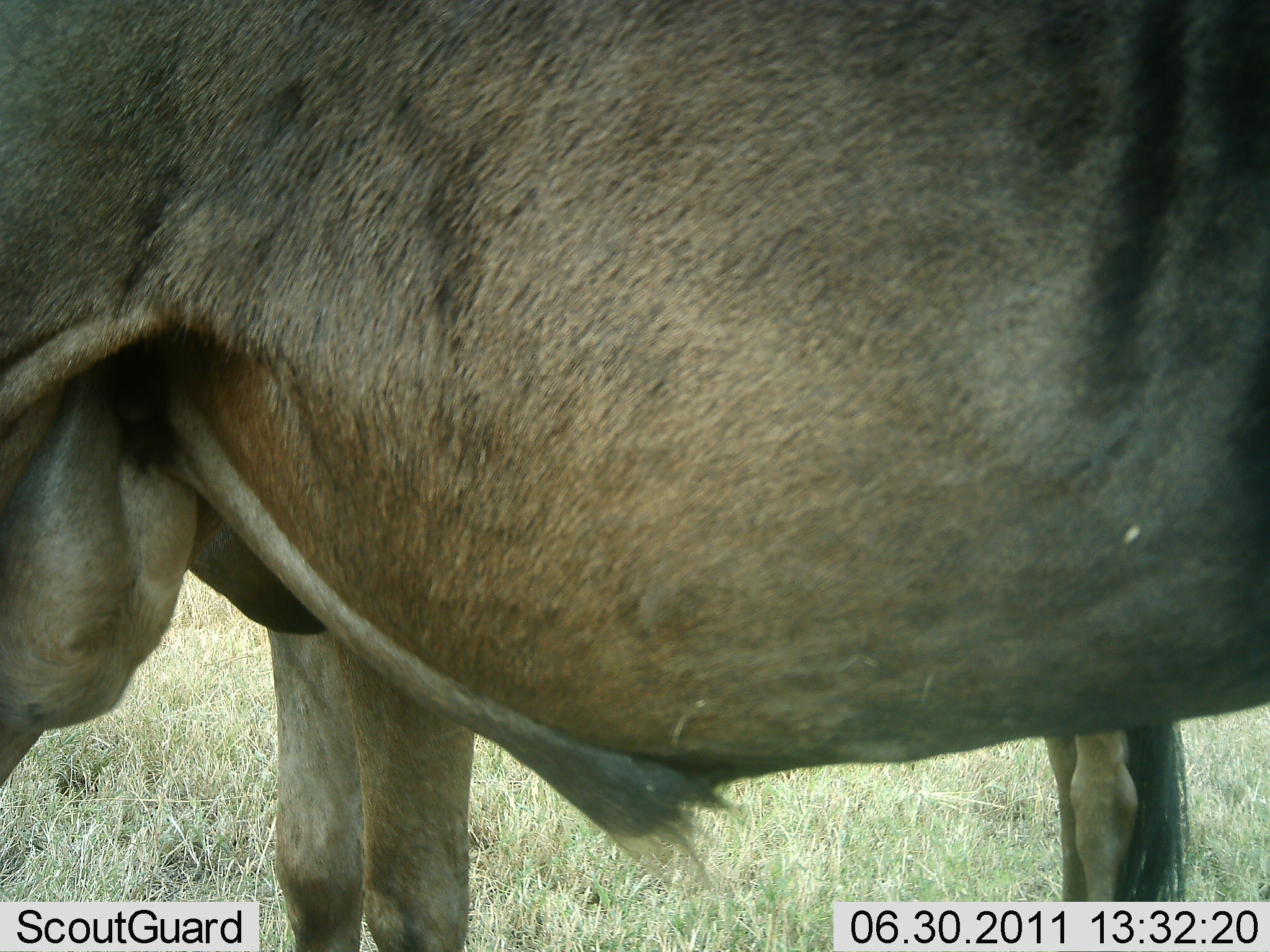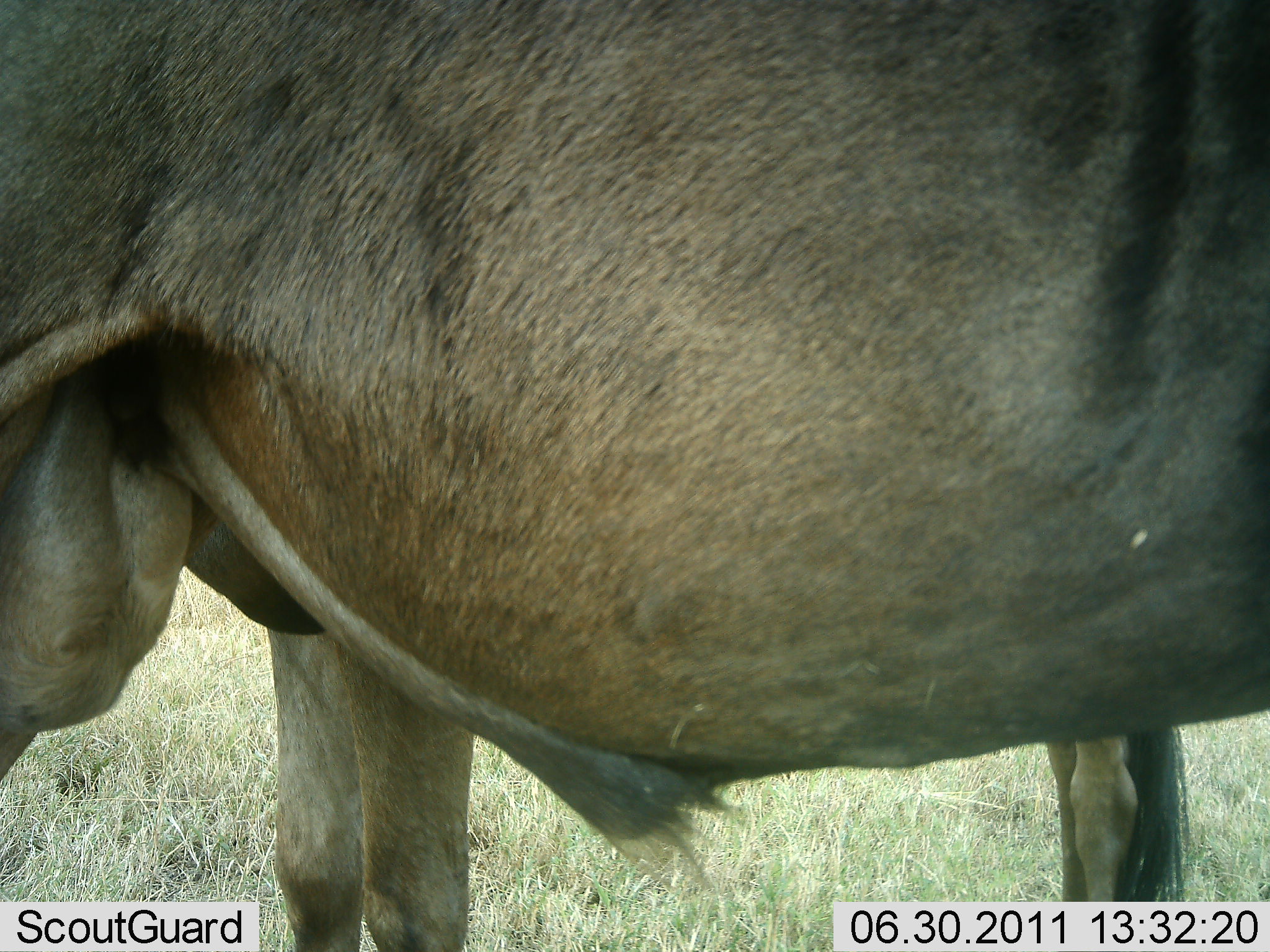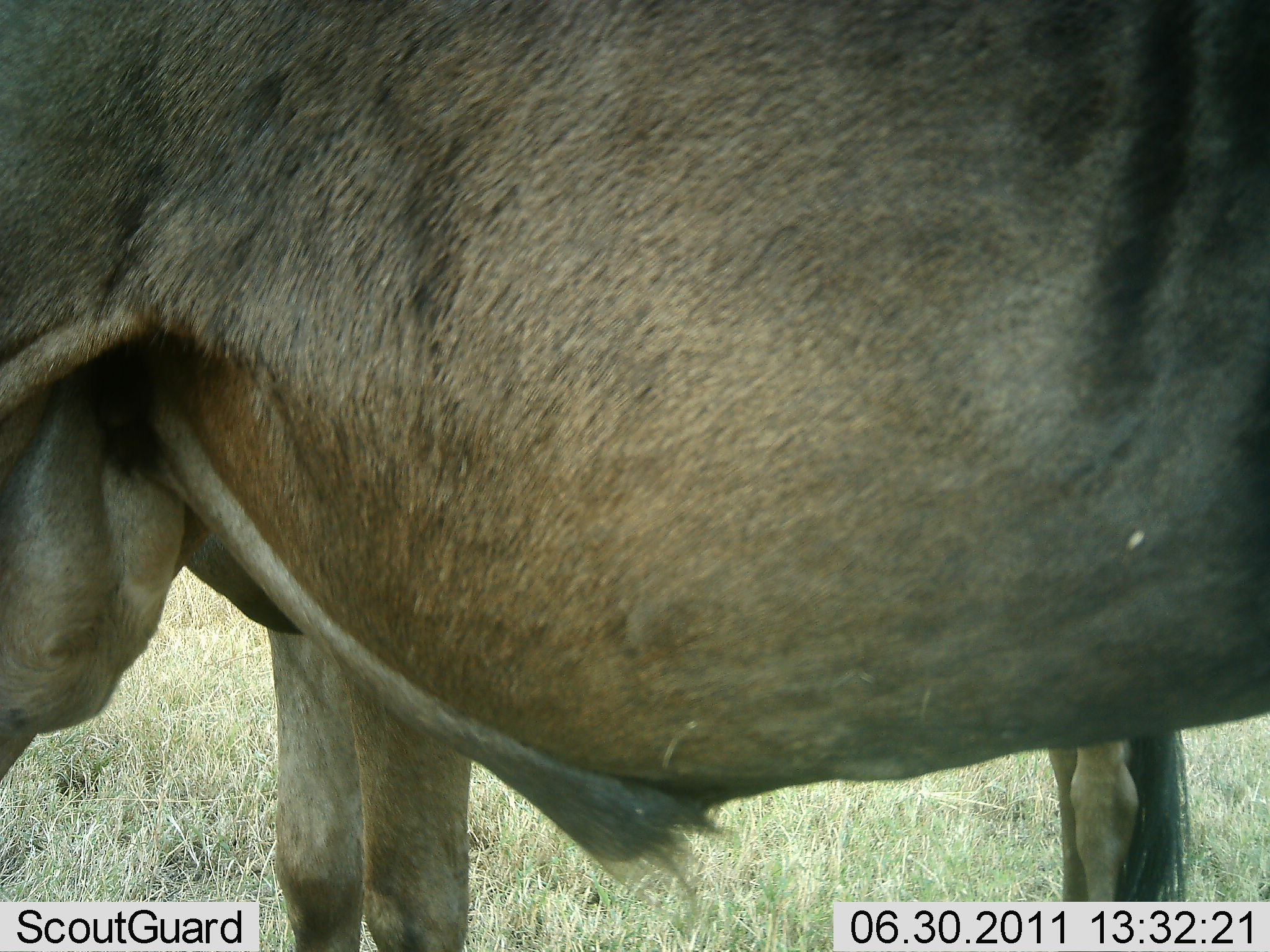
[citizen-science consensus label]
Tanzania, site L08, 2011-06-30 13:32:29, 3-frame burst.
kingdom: Animalia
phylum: Chordata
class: Mammalia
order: Artiodactyla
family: Bovidae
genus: Connochaetes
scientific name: Connochaetes taurinus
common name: blue wildebeest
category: wildebeest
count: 1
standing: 100%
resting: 0%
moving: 0%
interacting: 0%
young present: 0%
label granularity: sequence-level